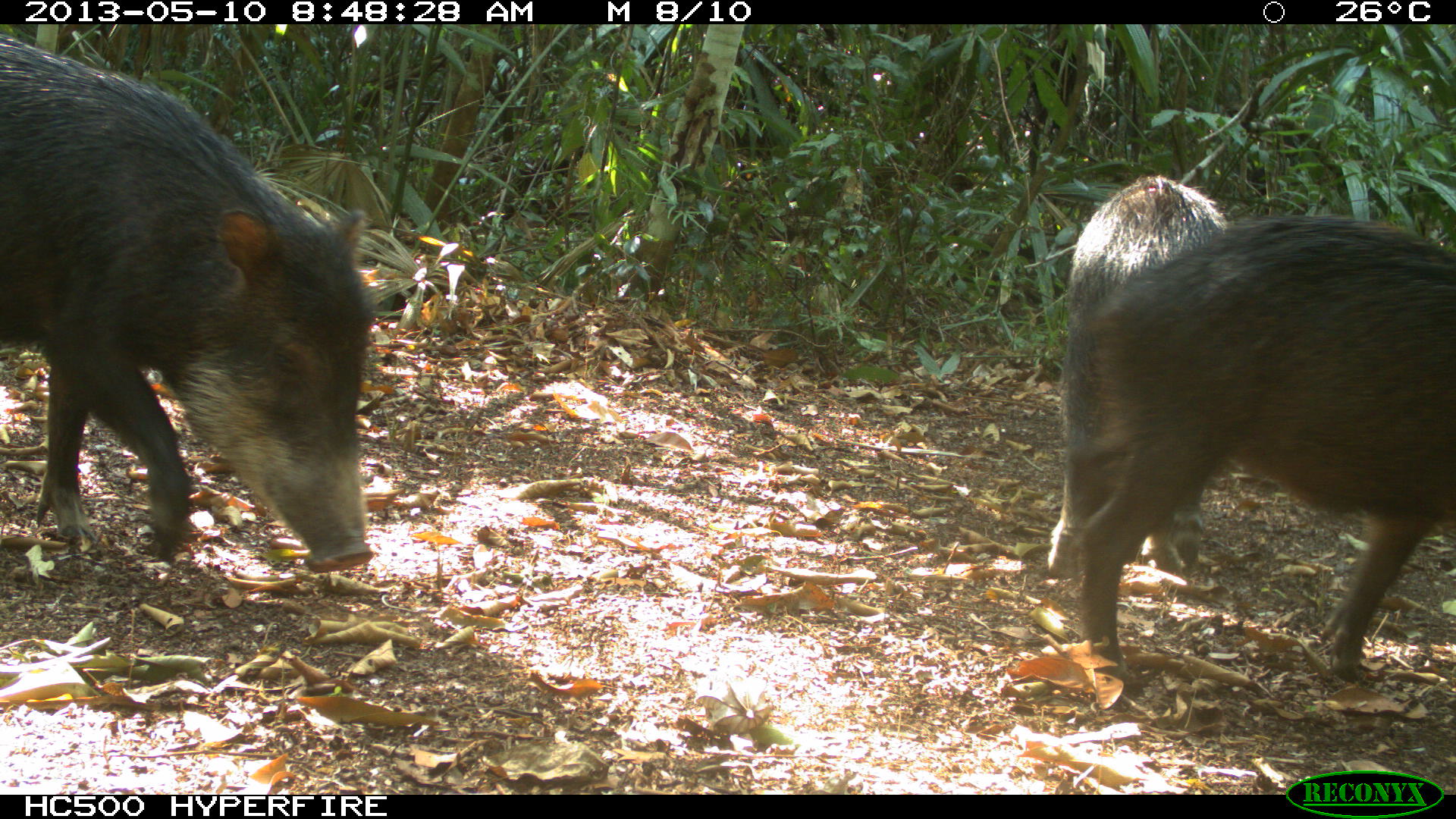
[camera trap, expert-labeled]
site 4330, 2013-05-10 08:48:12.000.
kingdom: Animalia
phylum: Chordata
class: Mammalia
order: Artiodactyla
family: Tayassuidae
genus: Tayassu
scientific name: Tayassu pecari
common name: white-lipped peccary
Tayassu pecari (white-lipped peccary), count 4.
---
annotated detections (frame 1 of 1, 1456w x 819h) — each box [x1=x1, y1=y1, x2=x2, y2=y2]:
tayassu pecari: [x1=0, y1=35, x2=385, y2=577]; [x1=1069, y1=212, x2=1455, y2=702]; [x1=1044, y1=174, x2=1231, y2=579]